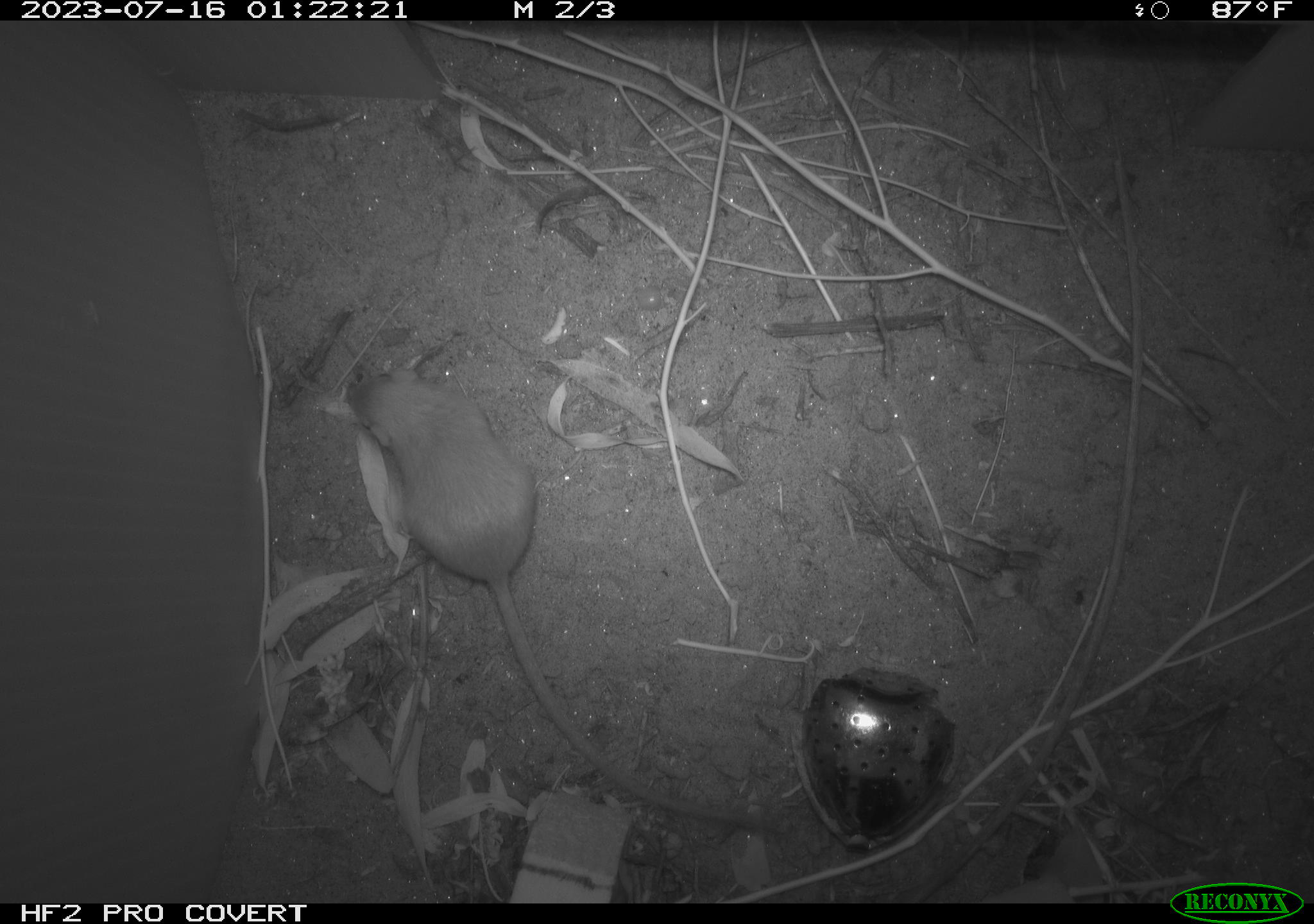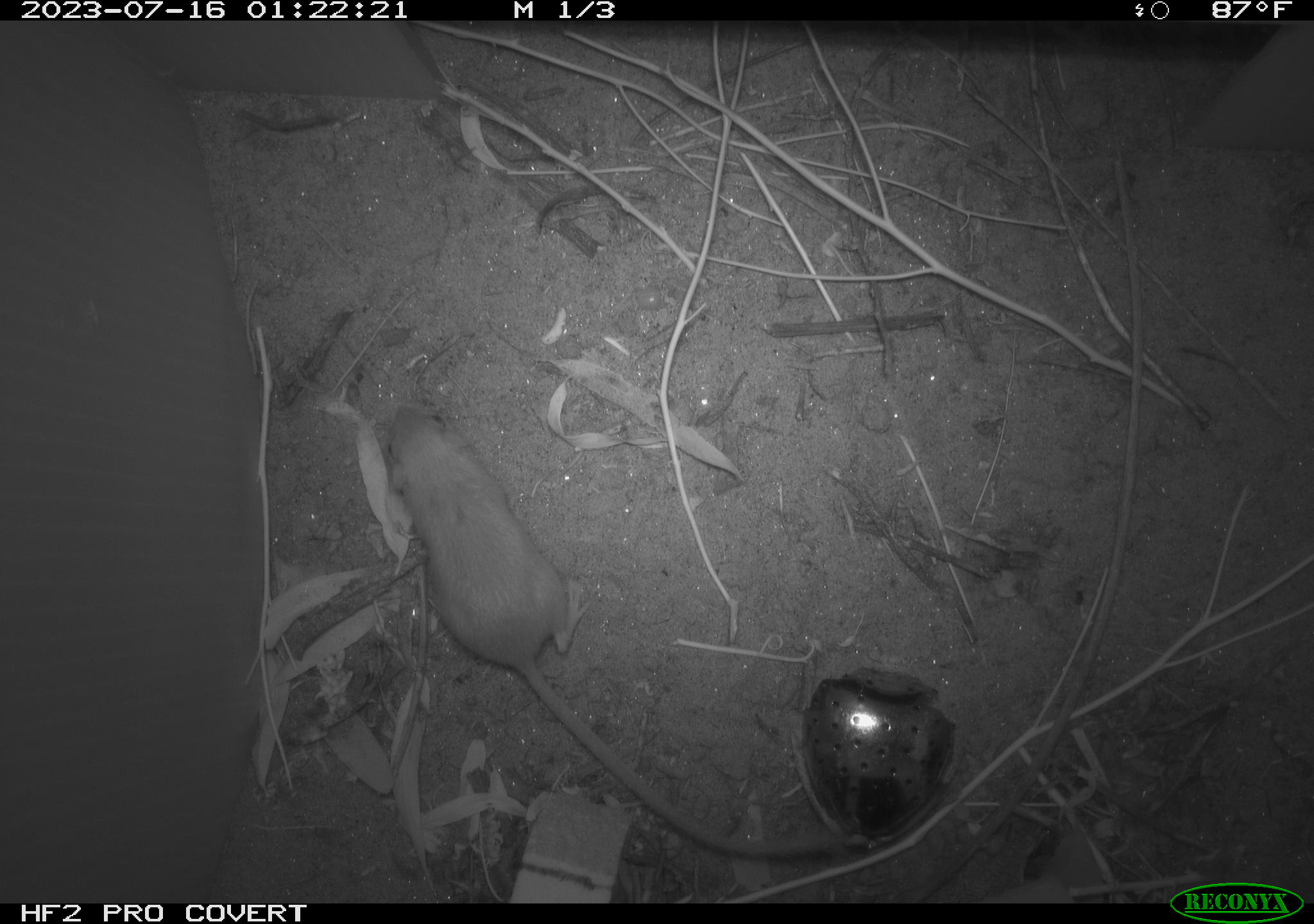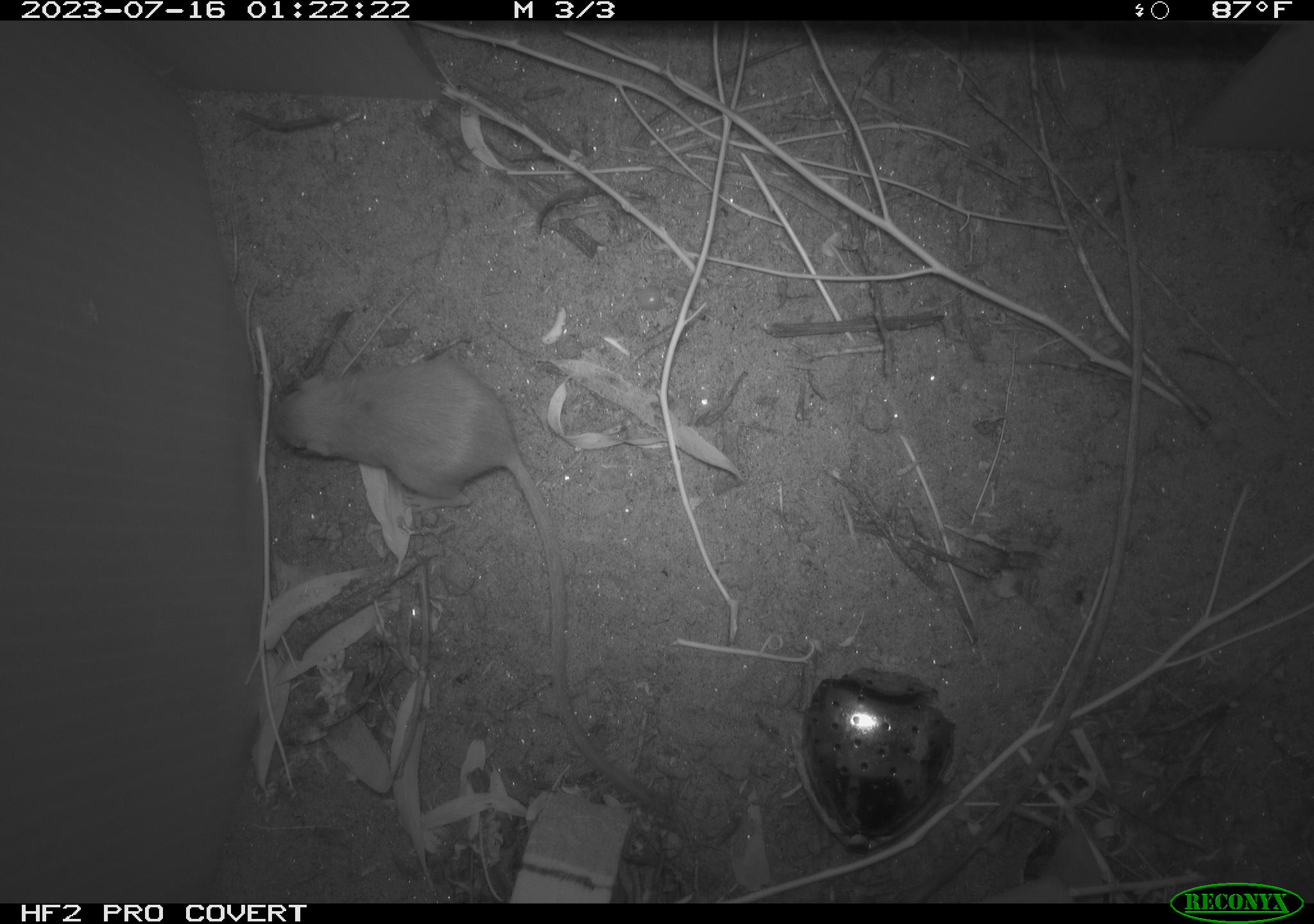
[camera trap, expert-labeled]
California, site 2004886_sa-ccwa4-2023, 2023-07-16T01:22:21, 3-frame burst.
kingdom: Animalia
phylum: Chordata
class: Mammalia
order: Rodentia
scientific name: Rodentia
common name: mouse species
Mouse species (Rodentia).